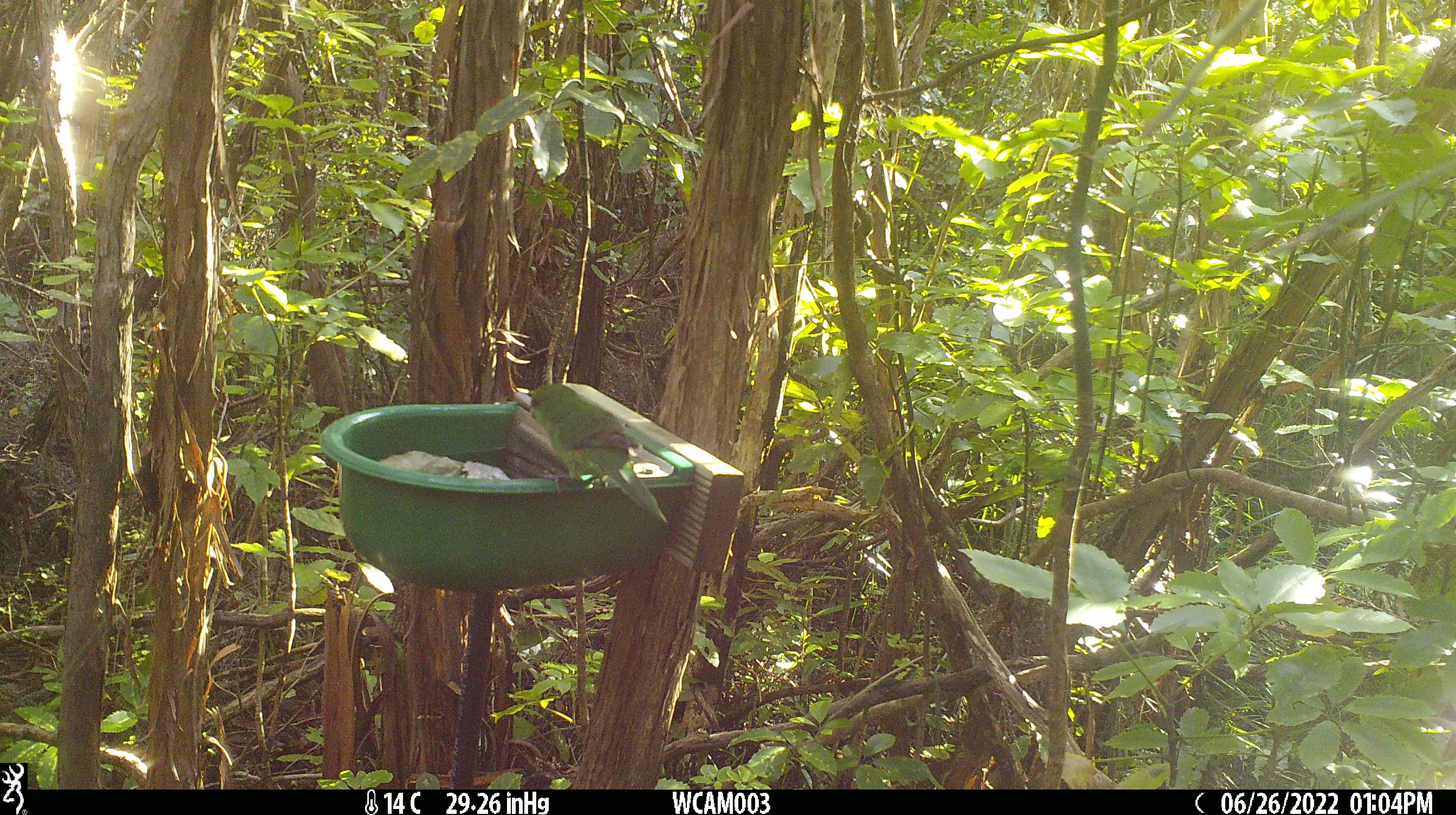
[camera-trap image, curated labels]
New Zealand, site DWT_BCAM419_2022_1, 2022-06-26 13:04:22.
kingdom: Animalia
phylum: Chordata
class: Aves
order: Psittaciformes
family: Psittaculidae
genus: Cyanoramphus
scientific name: Cyanoramphus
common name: parakeet